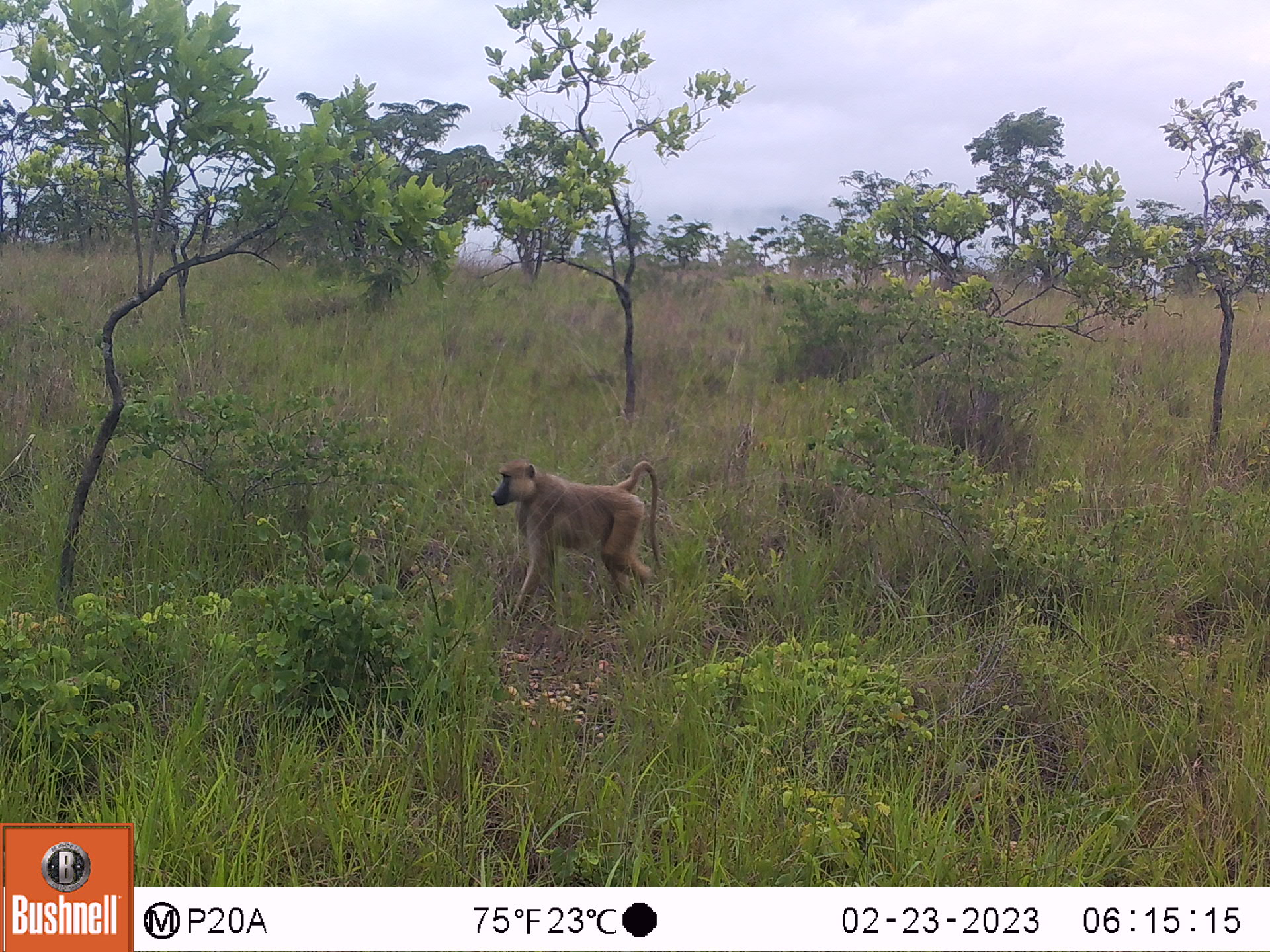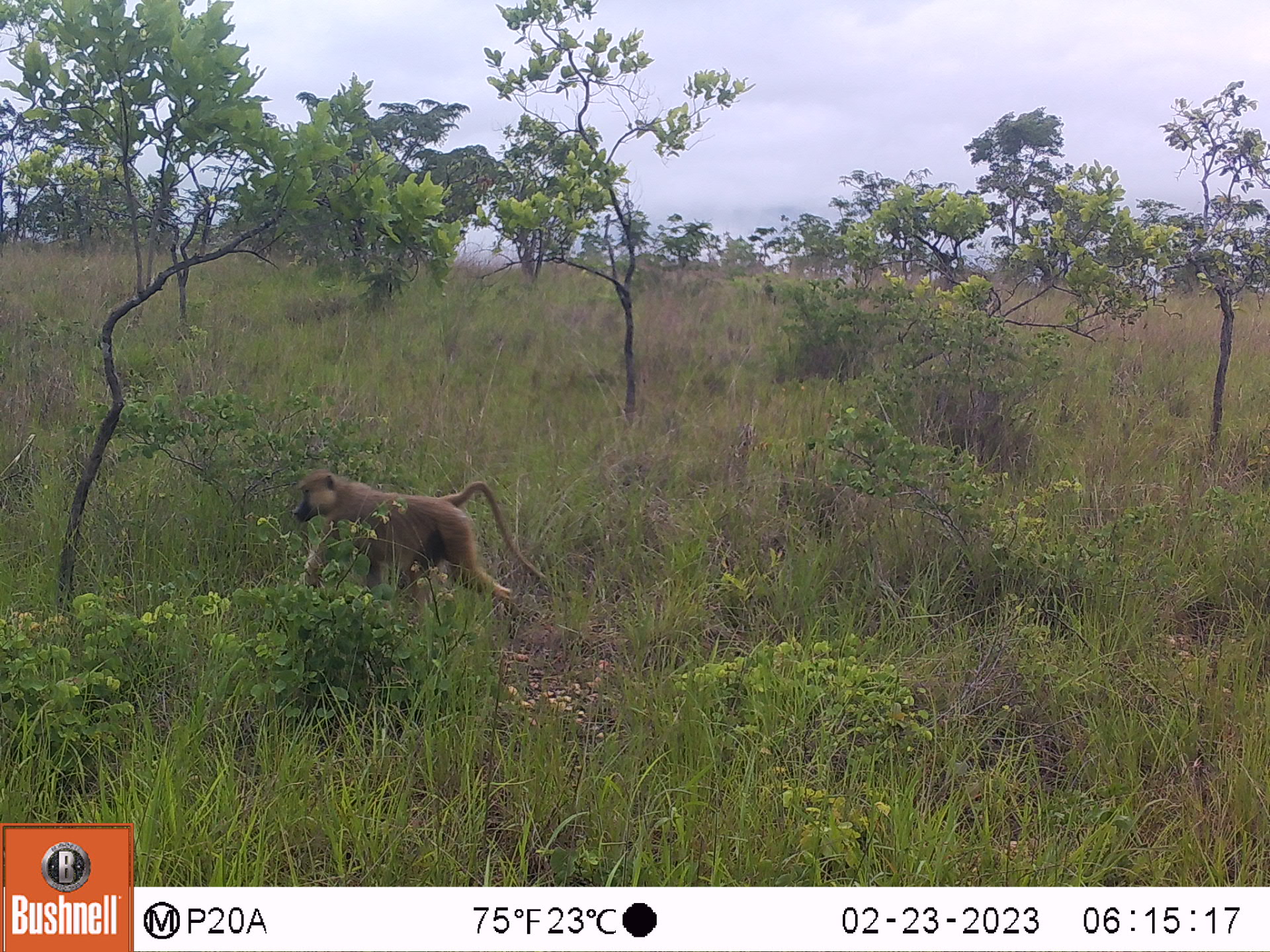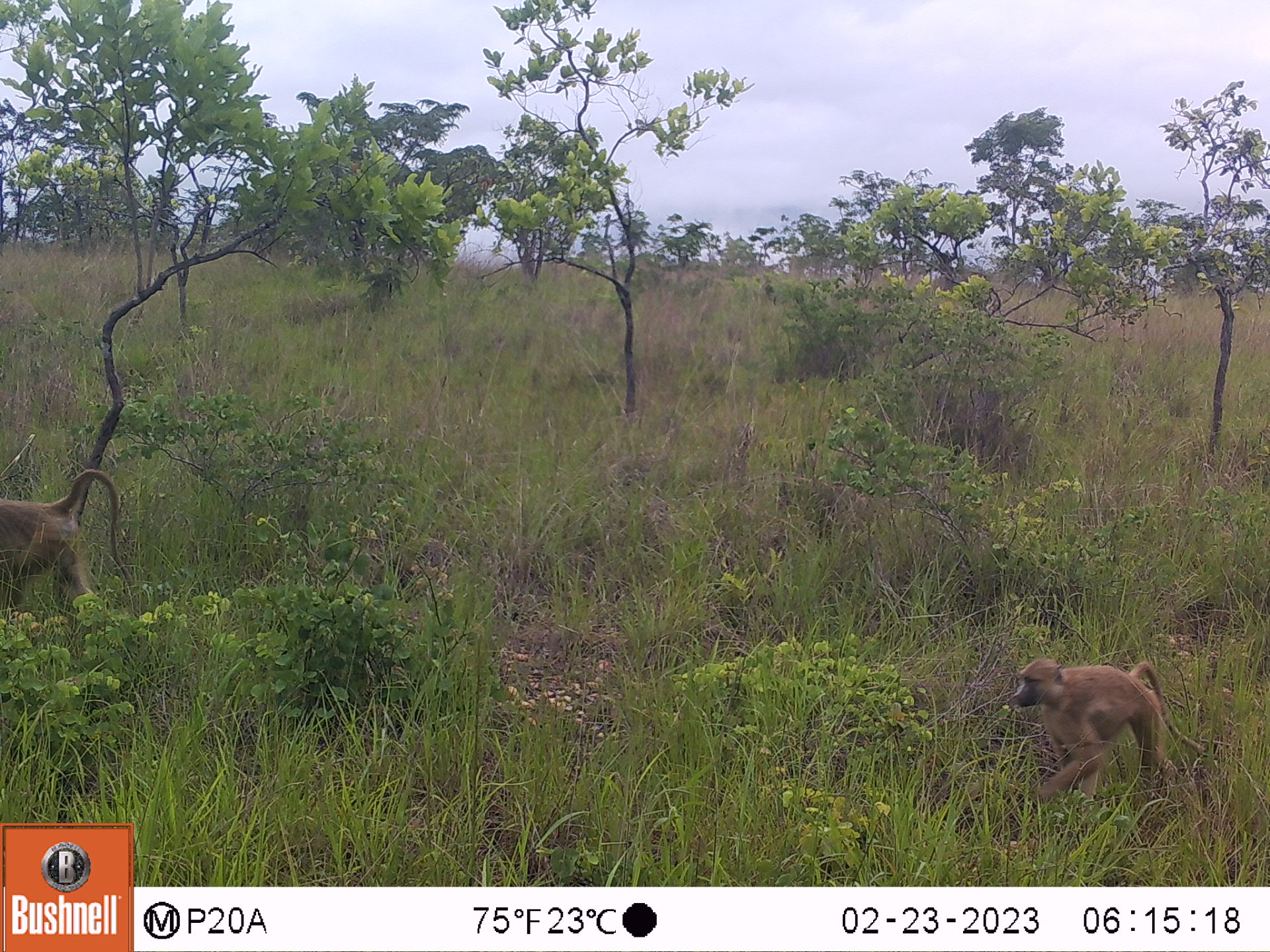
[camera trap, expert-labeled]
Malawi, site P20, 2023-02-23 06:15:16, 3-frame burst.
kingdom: Animalia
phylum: Chordata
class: Mammalia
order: Primates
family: Cercopithecidae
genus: Papio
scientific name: Papio cynocephalus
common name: yellow baboon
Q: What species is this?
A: Yellow baboon (Papio cynocephalus).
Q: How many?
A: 1.